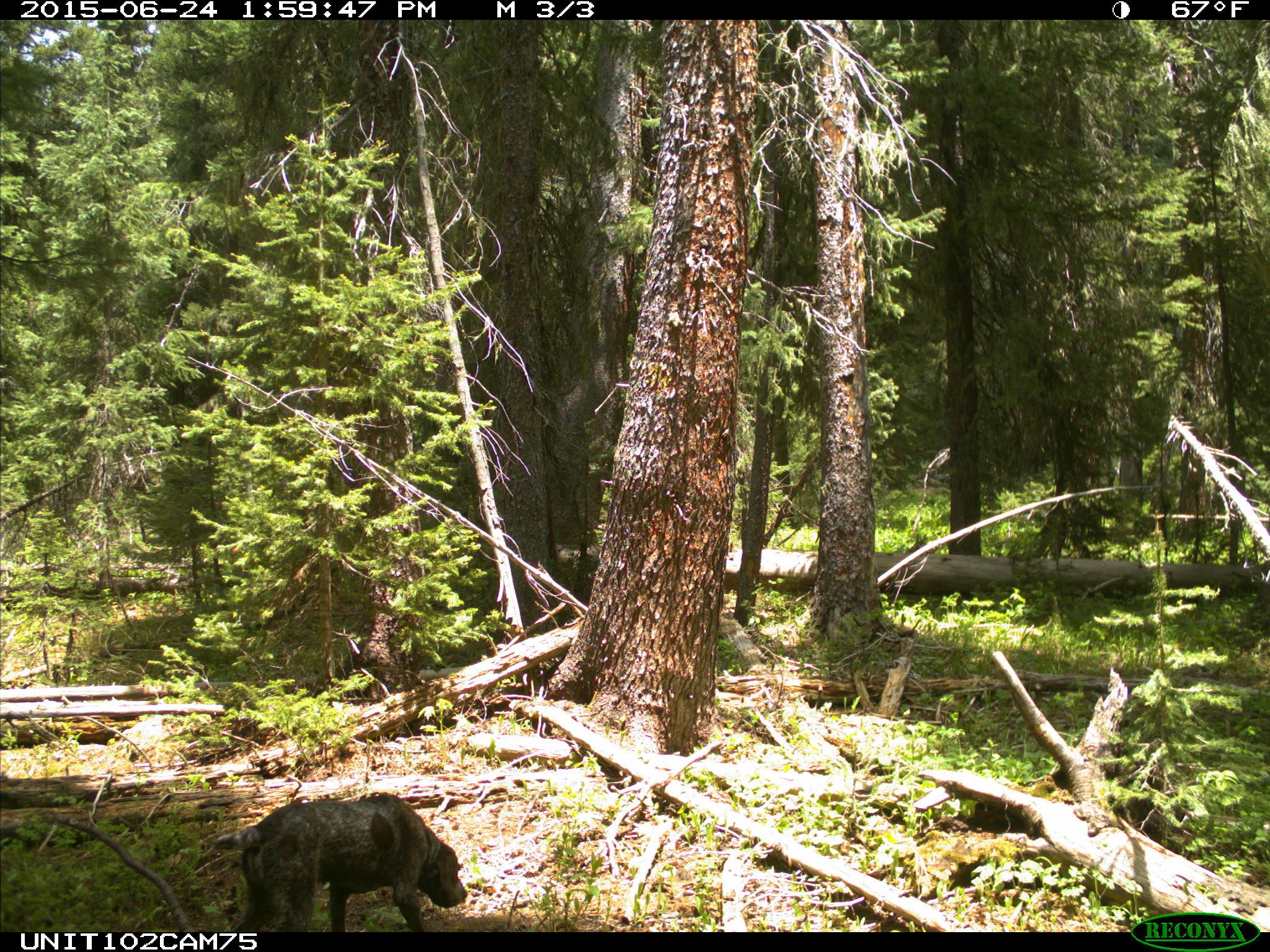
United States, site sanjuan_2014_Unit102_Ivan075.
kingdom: Animalia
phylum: Chordata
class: Mammalia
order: Carnivora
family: Canidae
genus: Canis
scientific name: Canis familiaris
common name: domestic dog